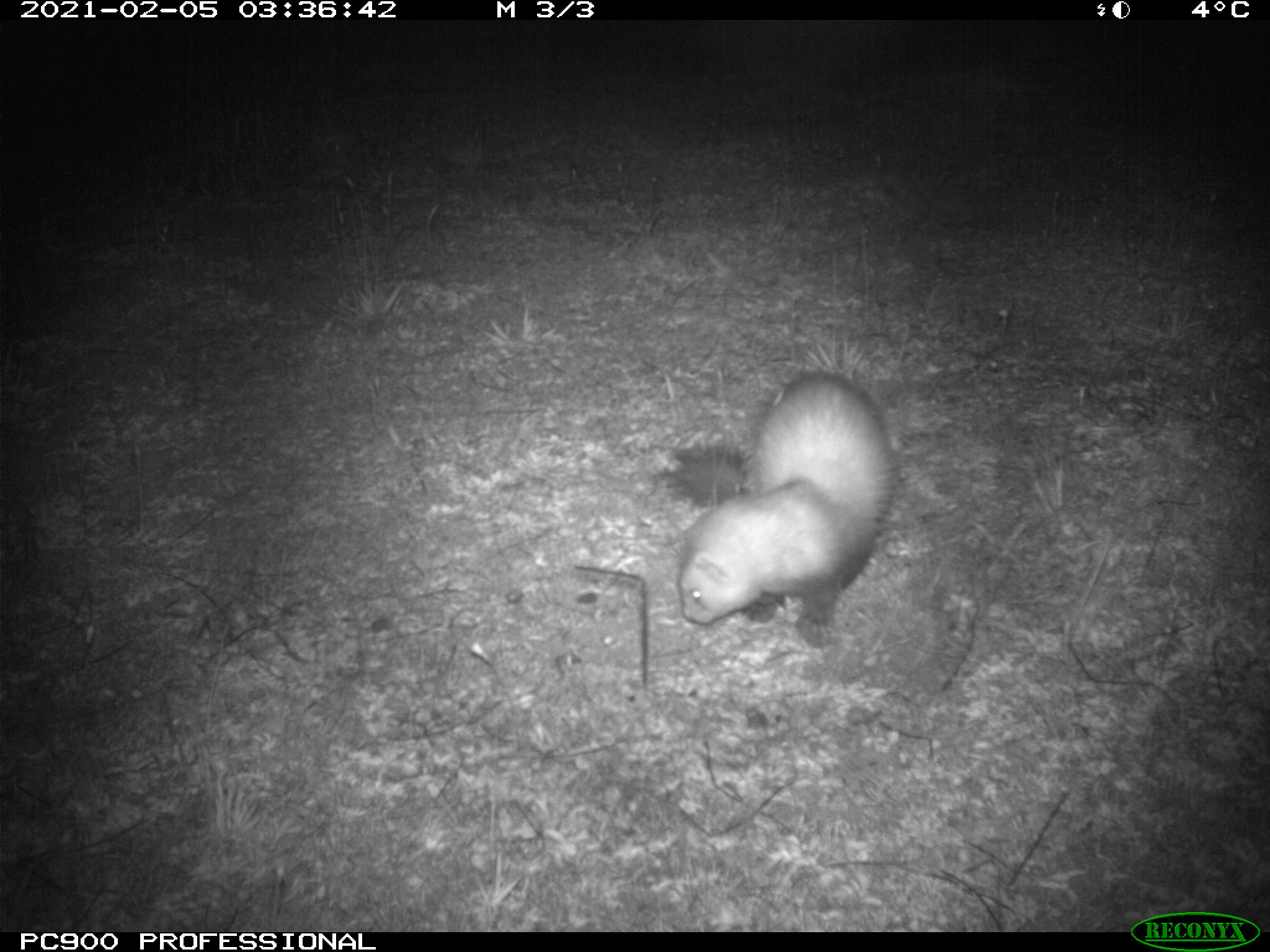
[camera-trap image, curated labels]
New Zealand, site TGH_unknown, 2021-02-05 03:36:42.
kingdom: Animalia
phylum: Chordata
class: Mammalia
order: Carnivora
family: Mustelidae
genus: Mustela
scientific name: Mustela furo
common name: ferret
Ferret (Mustela furo).